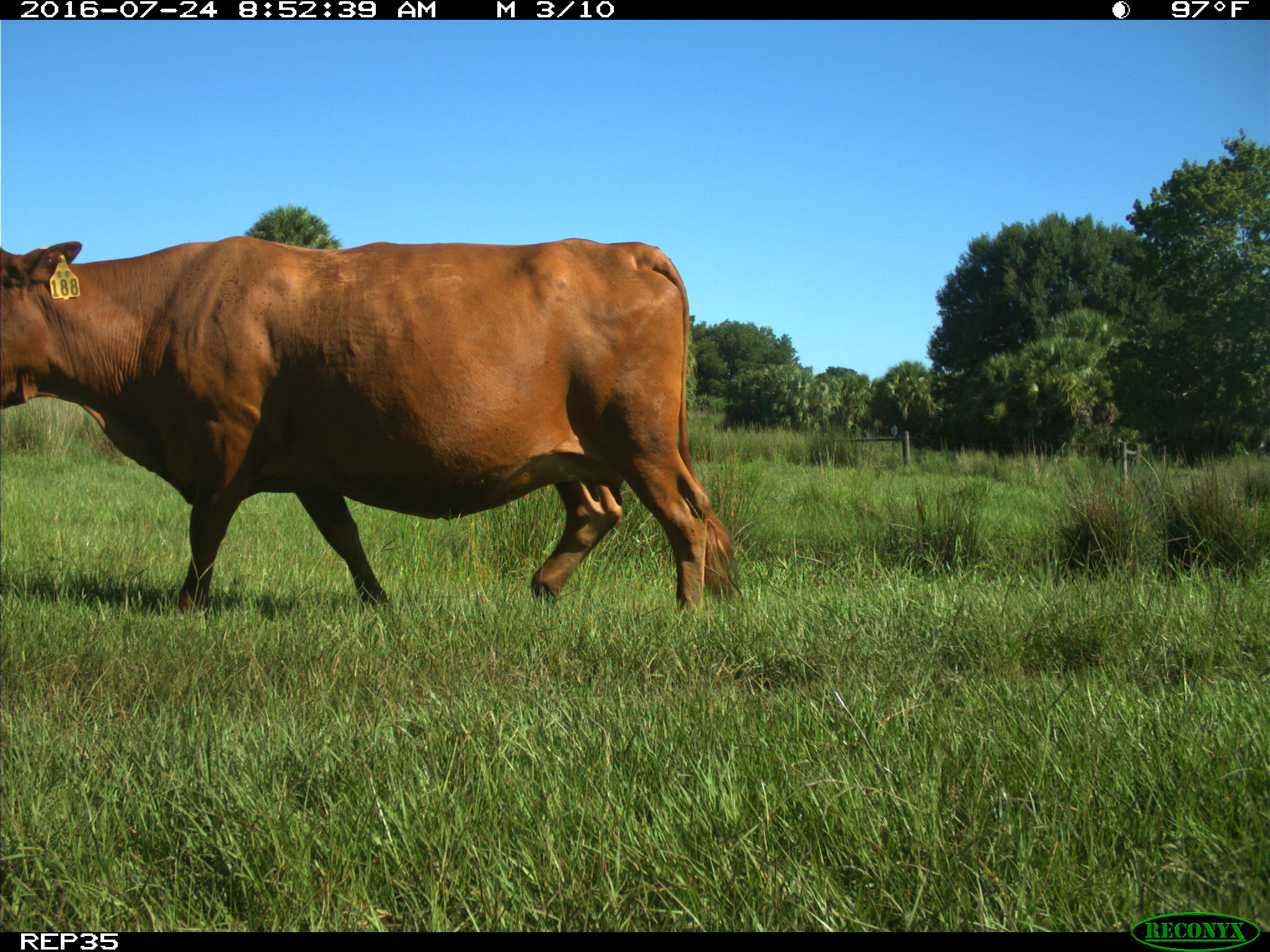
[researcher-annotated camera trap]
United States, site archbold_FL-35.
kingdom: Animalia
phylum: Chordata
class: Mammalia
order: Artiodactyla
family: Bovidae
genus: Bos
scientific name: Bos taurus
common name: domestic cow